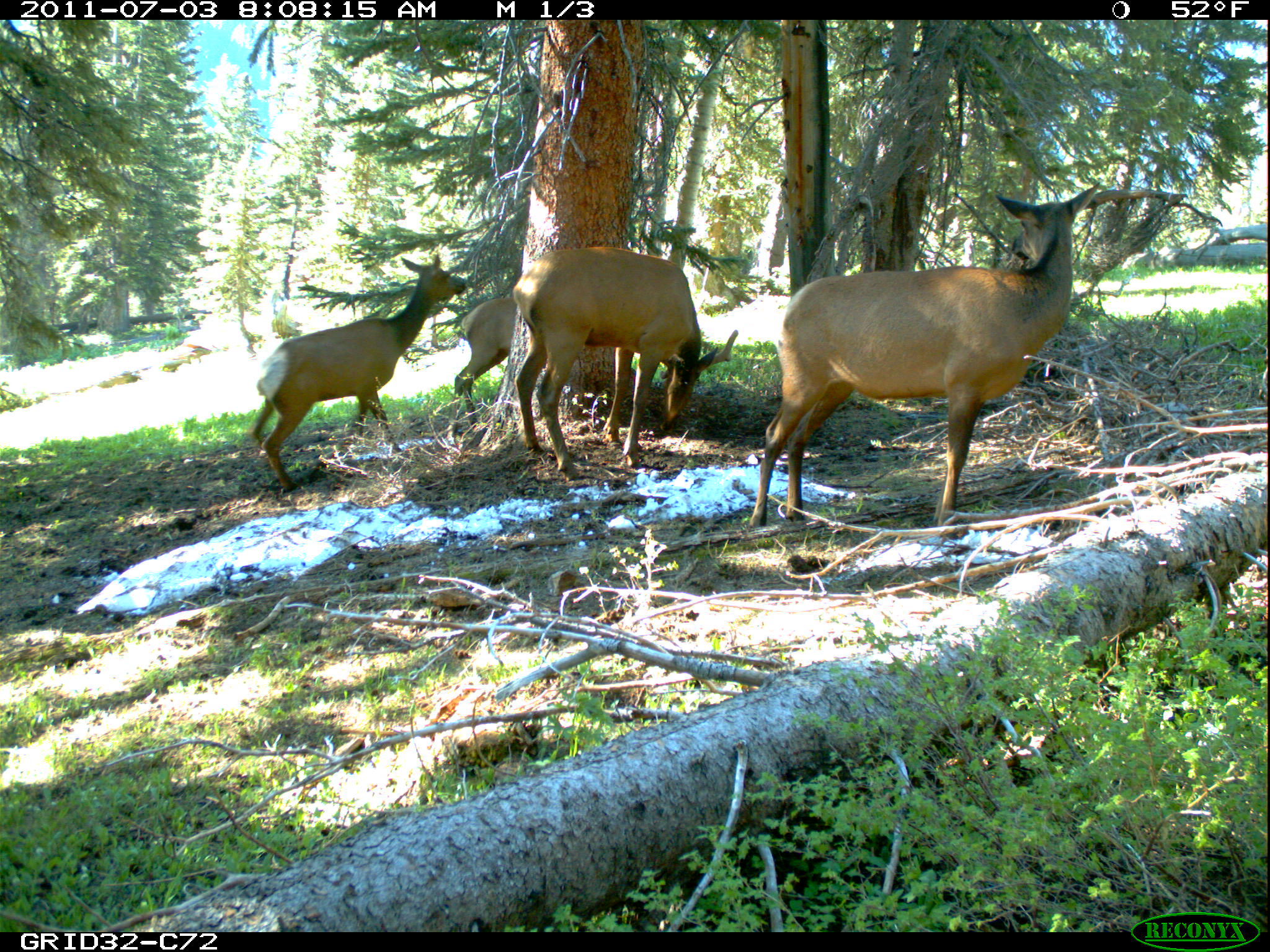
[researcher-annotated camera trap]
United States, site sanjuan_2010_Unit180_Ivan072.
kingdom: Animalia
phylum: Chordata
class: Mammalia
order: Artiodactyla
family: Cervidae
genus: Cervus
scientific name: Cervus elaphus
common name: red deer